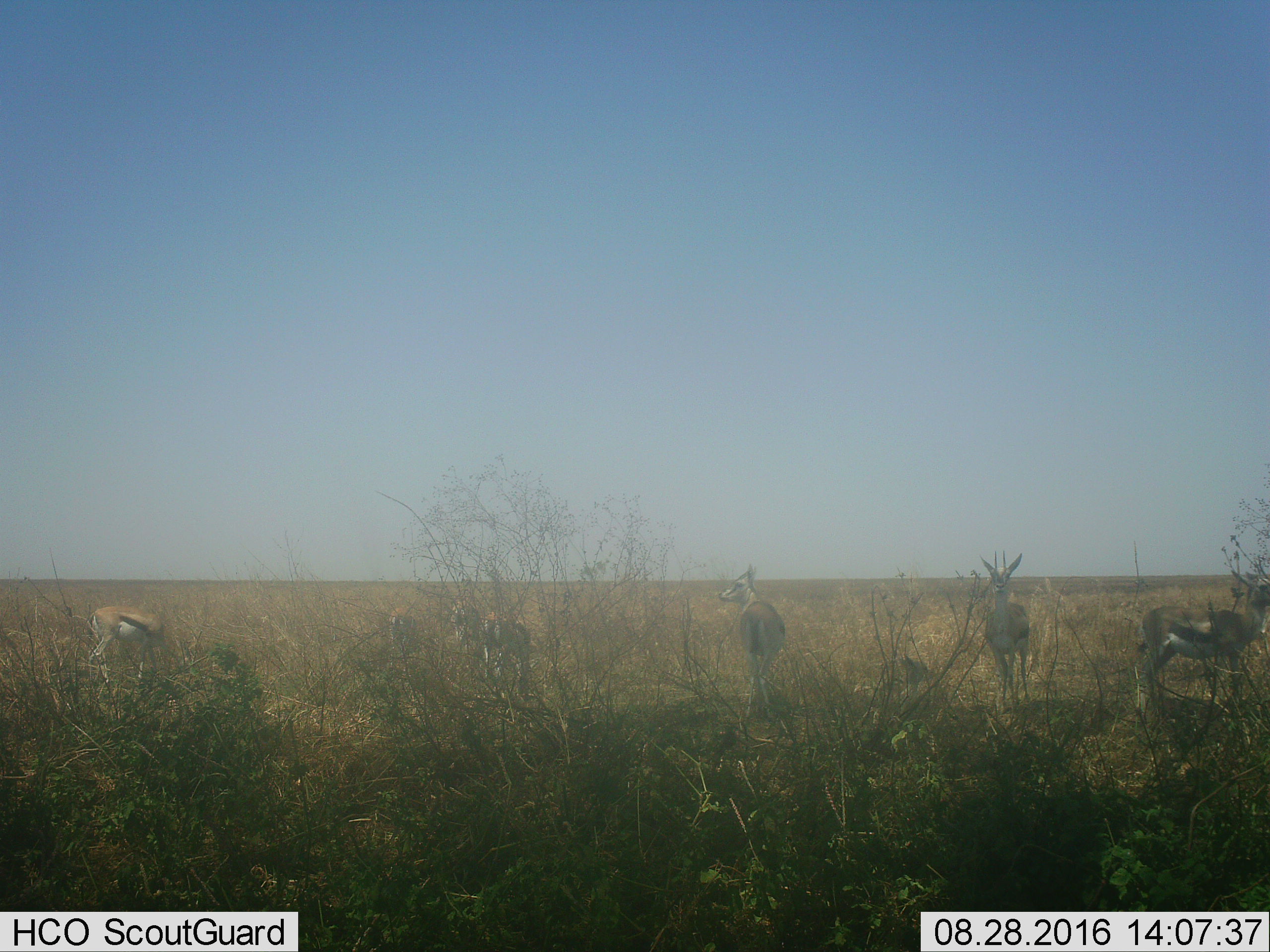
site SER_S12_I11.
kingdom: Animalia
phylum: Chordata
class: Mammalia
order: Artiodactyla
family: Bovidae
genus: Eudorcas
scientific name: Eudorcas thomsonii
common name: thomson's gazelle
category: gazellethomsons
Gazellethomsons (thomson's gazelle) (Eudorcas thomsonii), count 7. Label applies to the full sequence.